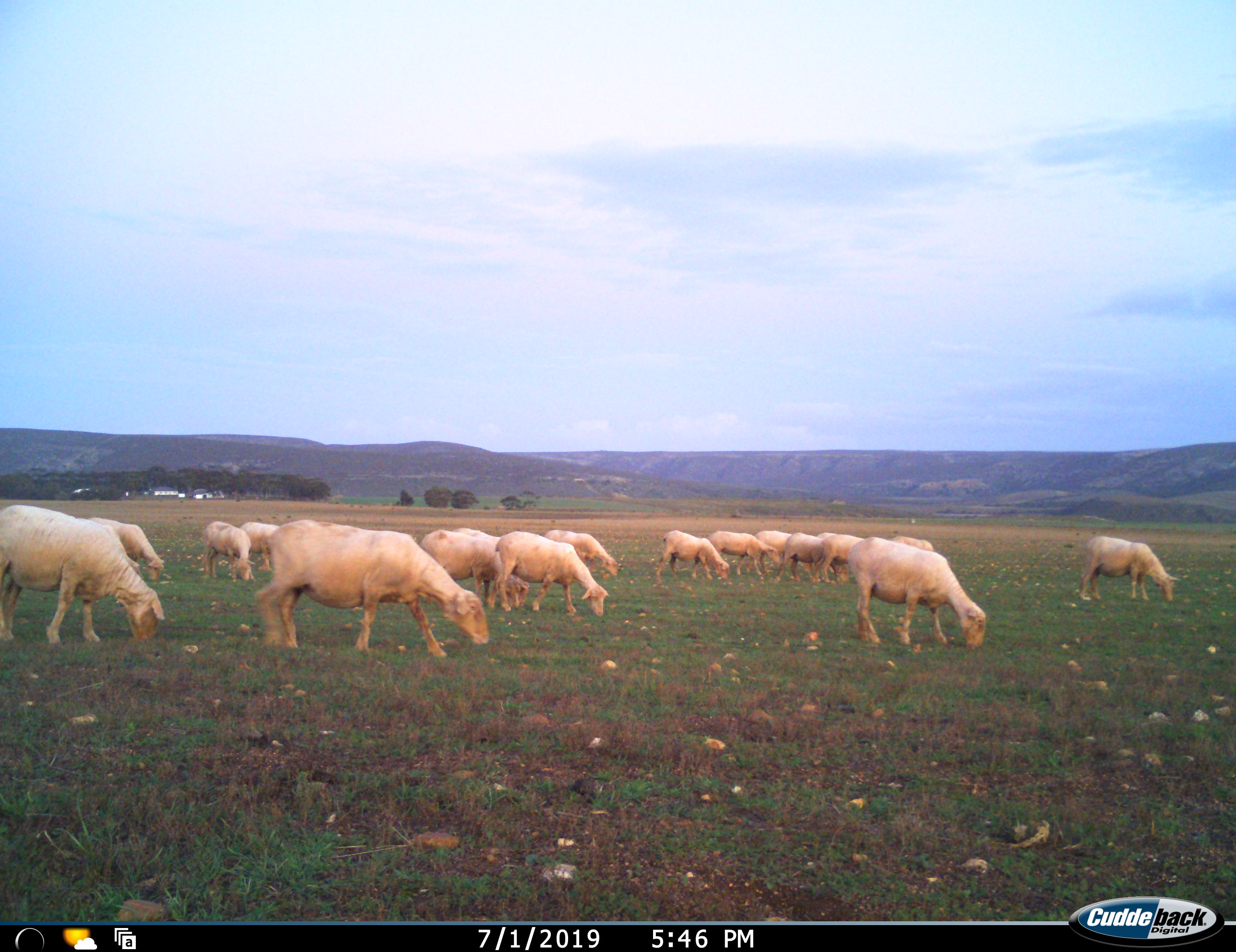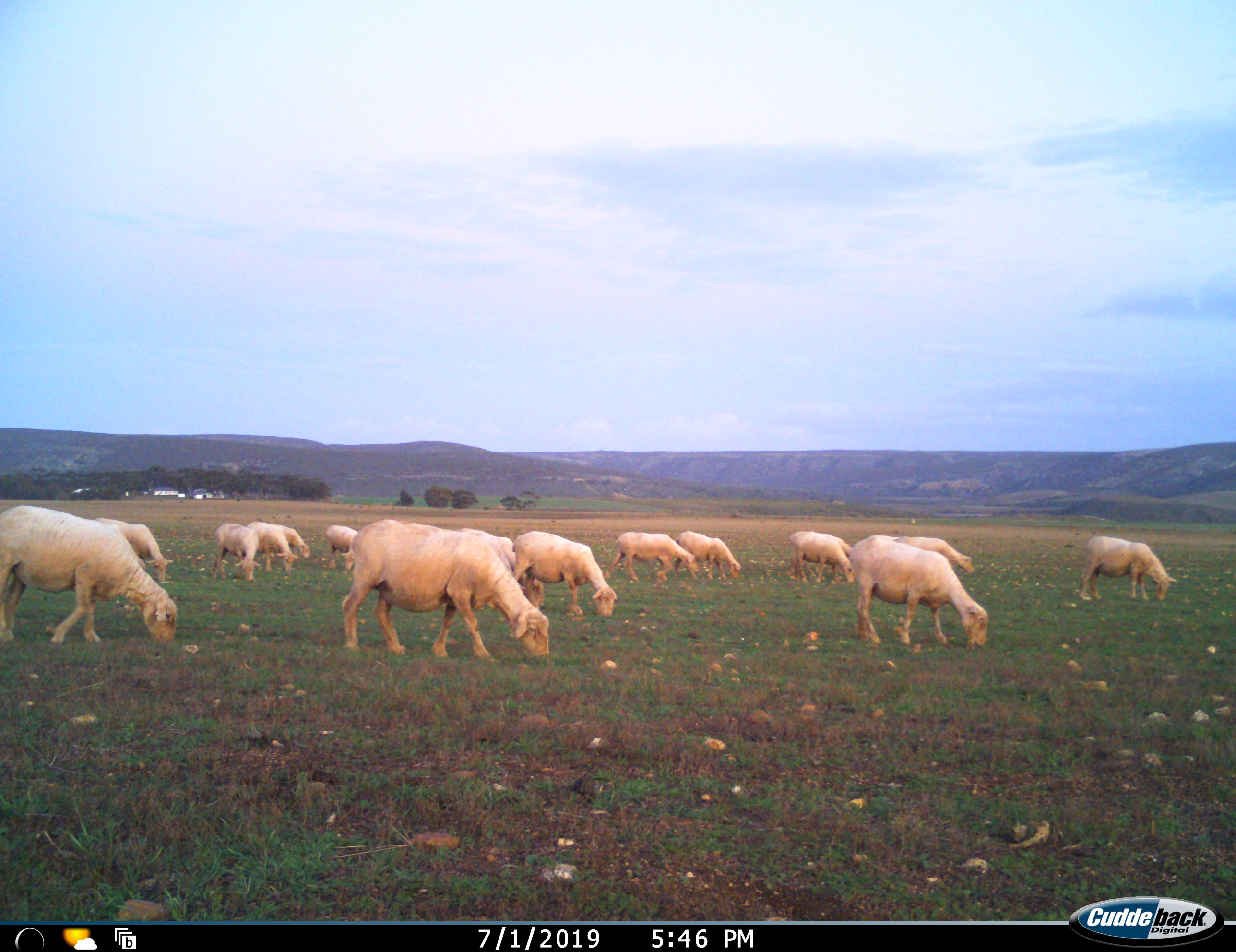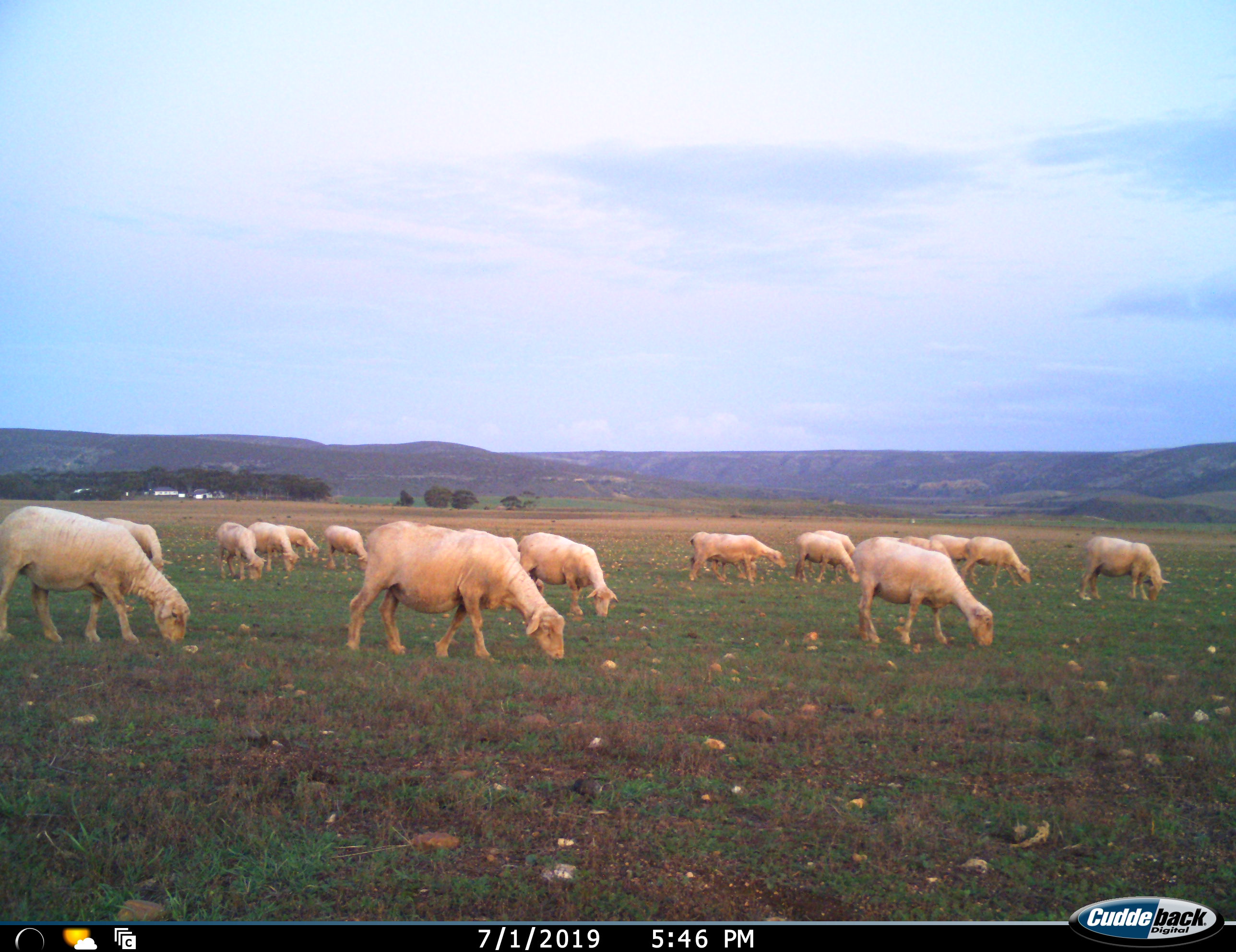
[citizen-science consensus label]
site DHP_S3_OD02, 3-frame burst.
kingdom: Animalia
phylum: Chordata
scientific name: Vertebrata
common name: domestic animal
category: domesticanimal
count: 11-50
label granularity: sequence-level